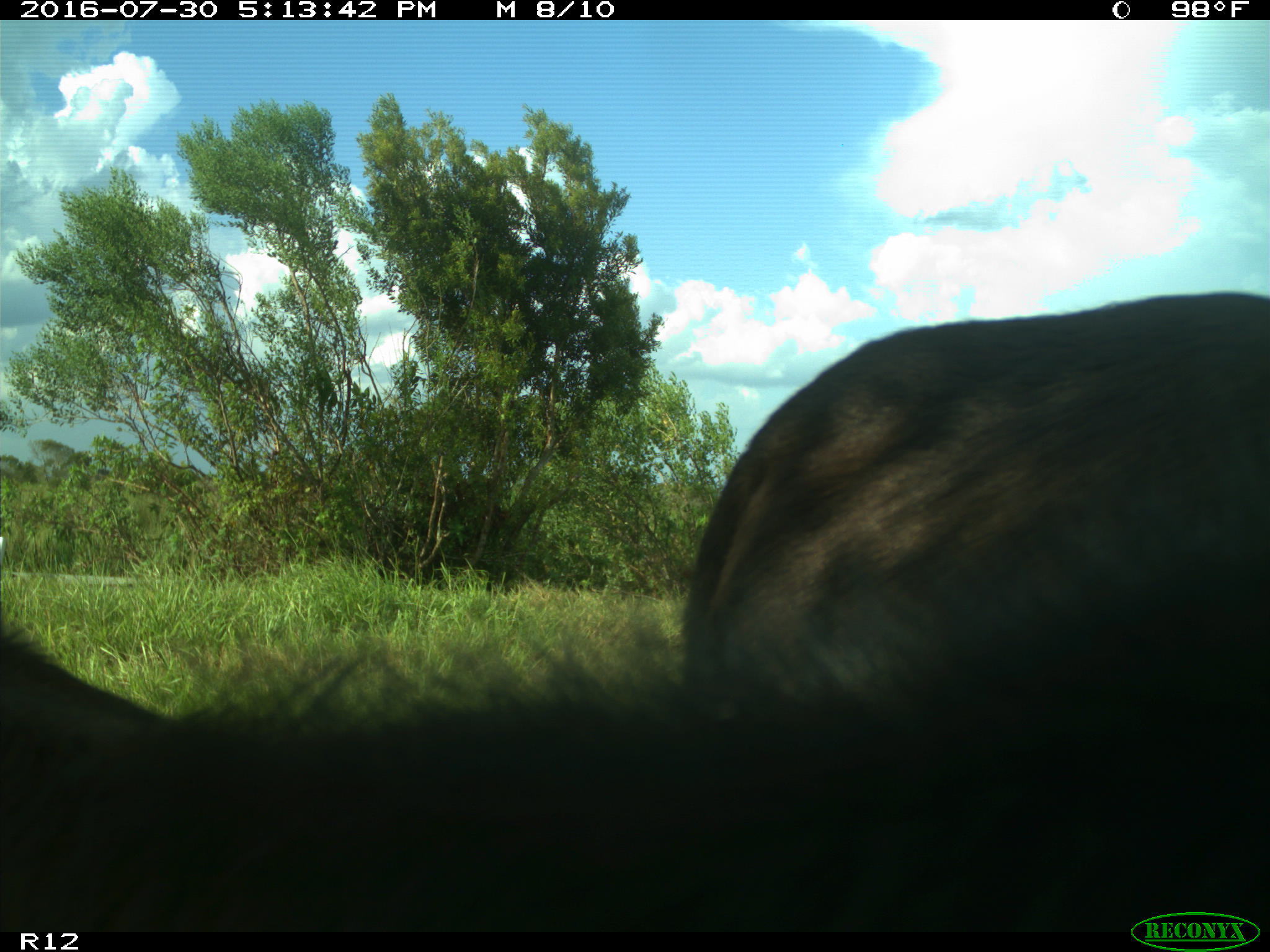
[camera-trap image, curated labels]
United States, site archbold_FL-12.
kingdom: Animalia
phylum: Chordata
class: Mammalia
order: Artiodactyla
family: Bovidae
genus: Bos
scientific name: Bos taurus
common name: domestic cow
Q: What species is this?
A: Bos taurus (domestic cow).